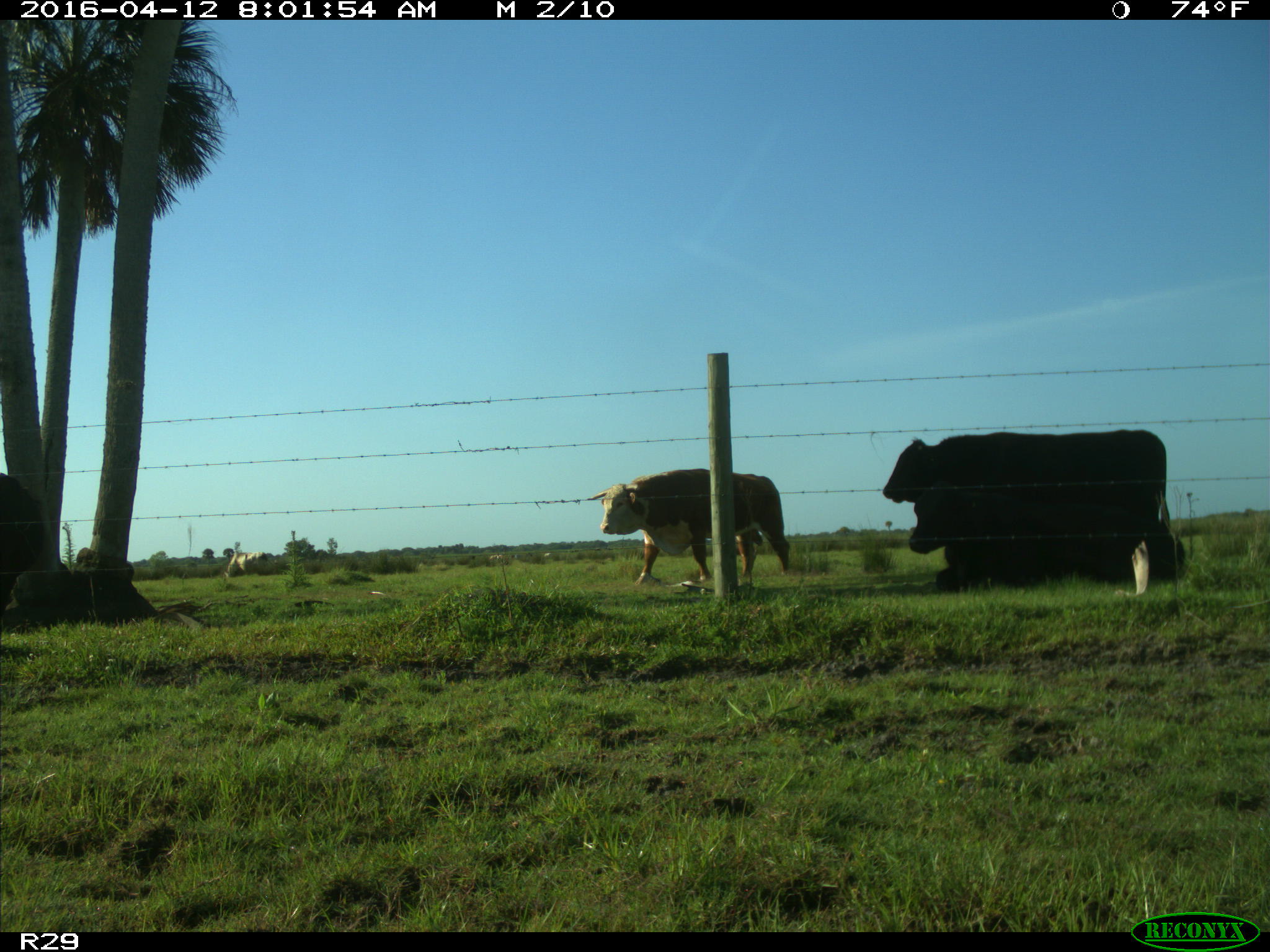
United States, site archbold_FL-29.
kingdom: Animalia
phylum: Chordata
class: Mammalia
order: Artiodactyla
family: Bovidae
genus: Bos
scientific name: Bos taurus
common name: domestic cow